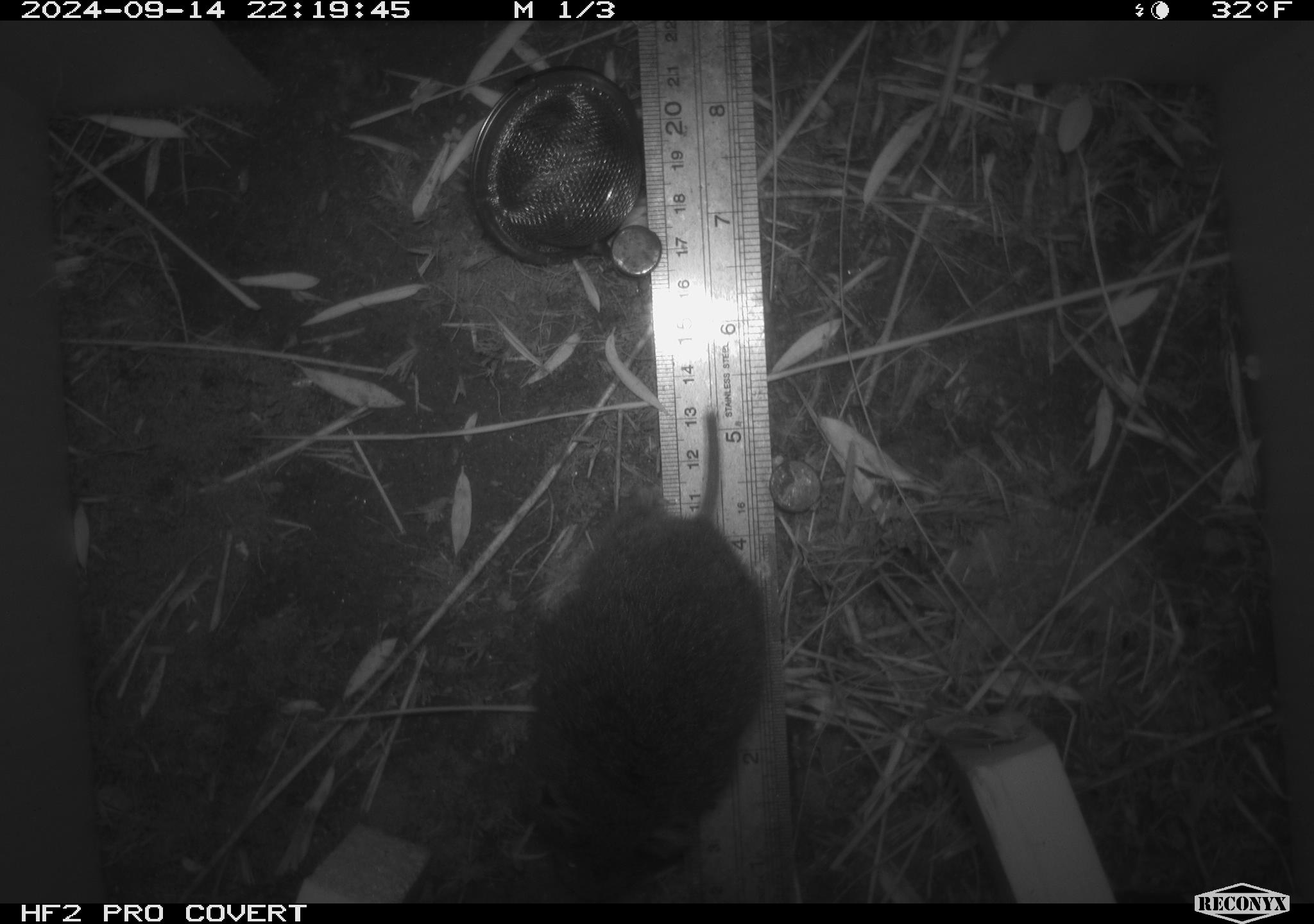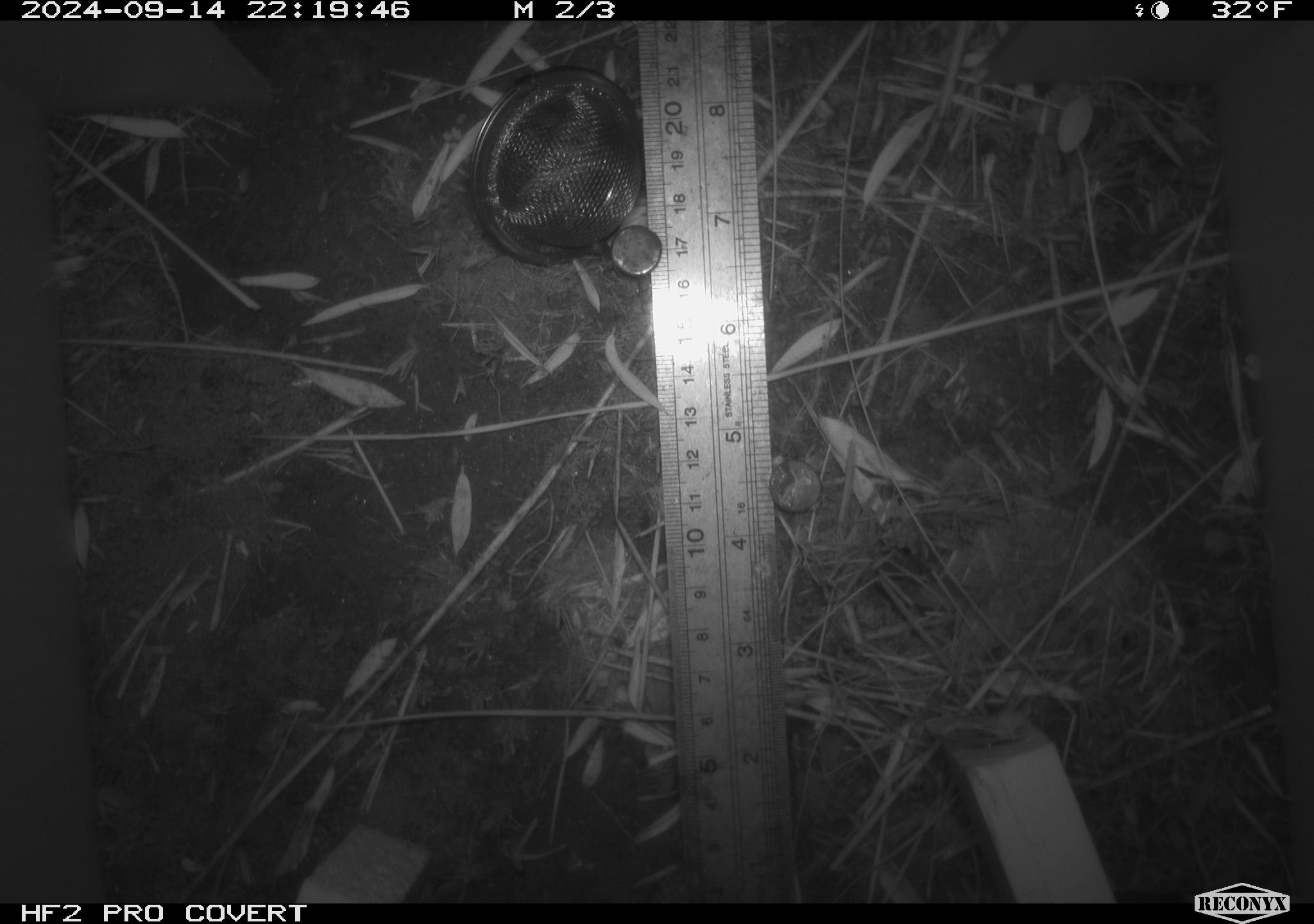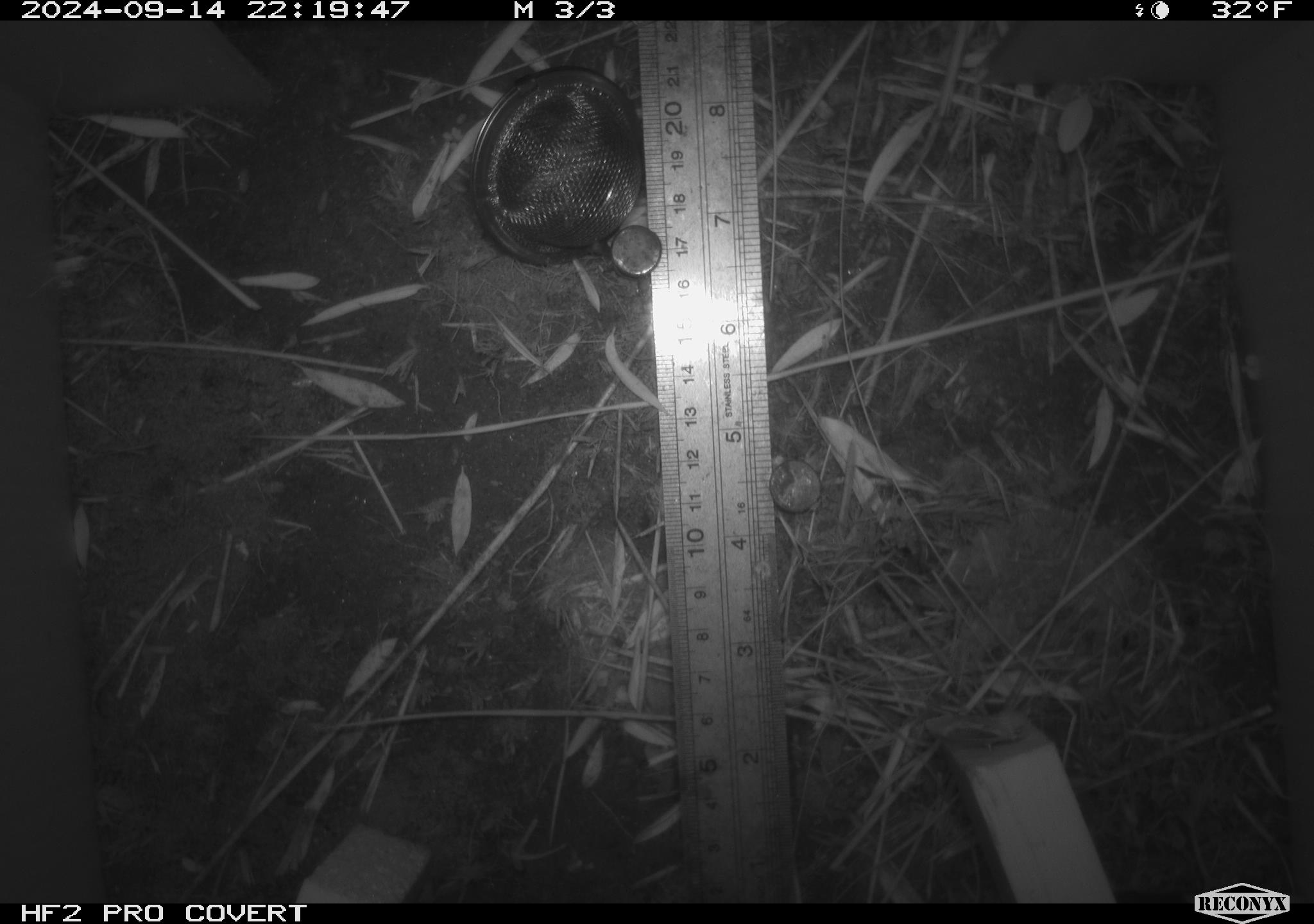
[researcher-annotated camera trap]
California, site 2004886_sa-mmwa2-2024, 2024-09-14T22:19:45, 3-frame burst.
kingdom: Animalia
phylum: Chordata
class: Mammalia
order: Rodentia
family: Cricetidae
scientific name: Arvicolinae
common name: voles, lemmings, and muskrats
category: arvicolinae subfamily